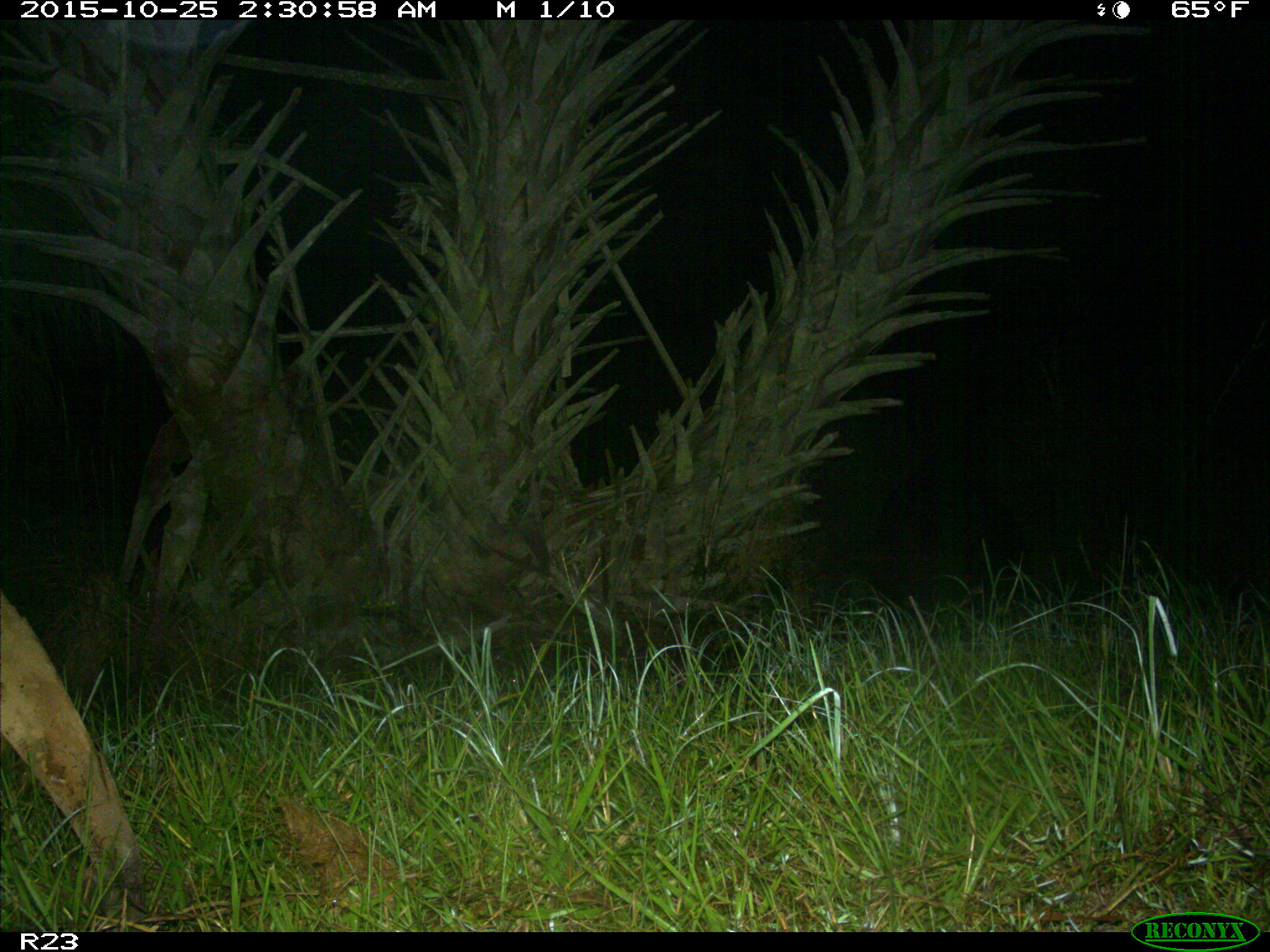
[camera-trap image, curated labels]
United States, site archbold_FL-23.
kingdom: Animalia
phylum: Chordata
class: Mammalia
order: Artiodactyla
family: Suidae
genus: Sus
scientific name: Sus scrofa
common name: wild boar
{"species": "Sus scrofa (wild boar)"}